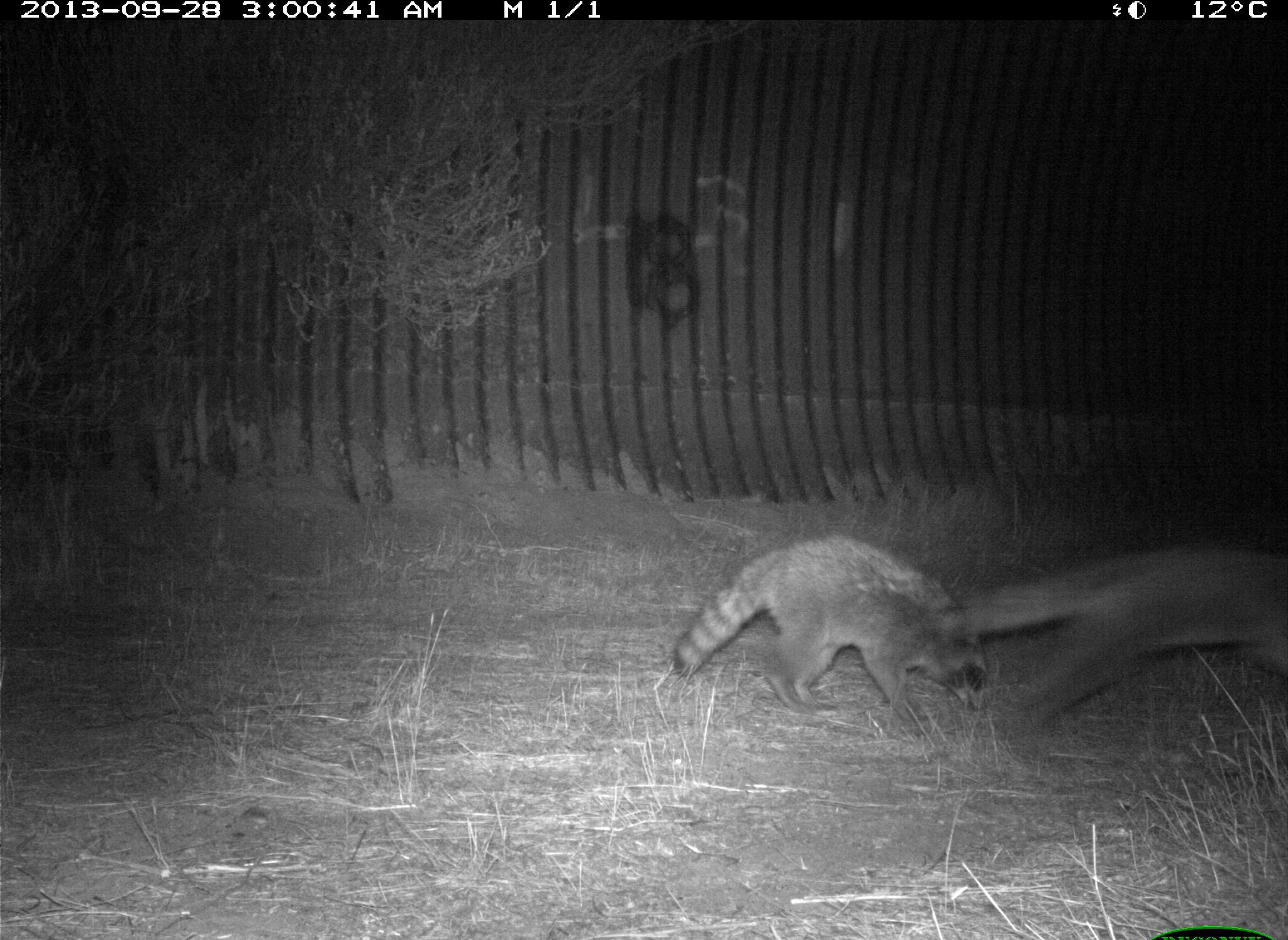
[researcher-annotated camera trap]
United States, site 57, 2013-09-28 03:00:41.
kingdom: Animalia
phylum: Chordata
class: Mammalia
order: Carnivora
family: Procyonidae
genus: Procyon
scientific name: Procyon lotor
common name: raccoon